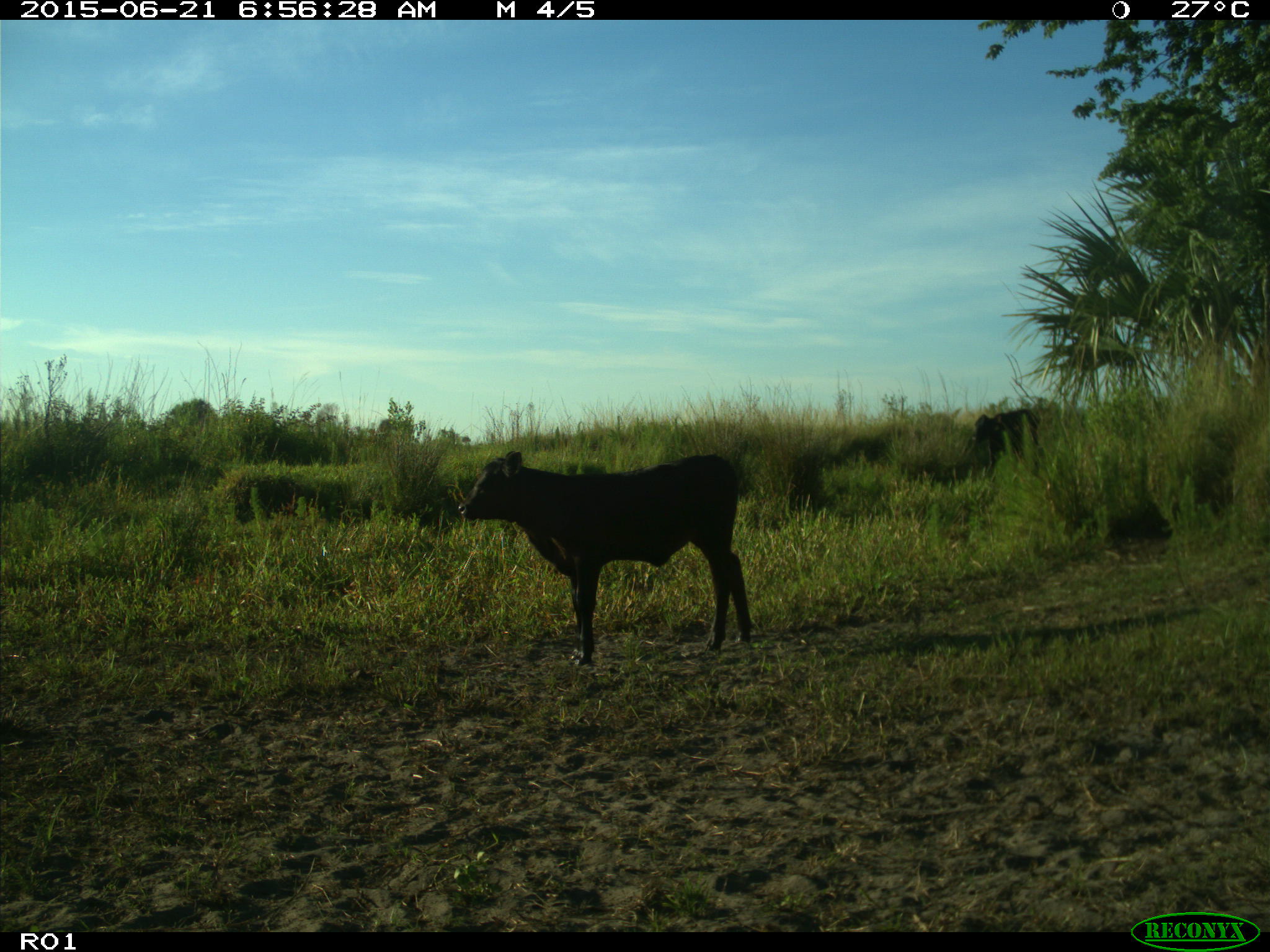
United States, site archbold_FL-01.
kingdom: Animalia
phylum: Chordata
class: Mammalia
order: Artiodactyla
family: Bovidae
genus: Bos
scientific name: Bos taurus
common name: domestic cow